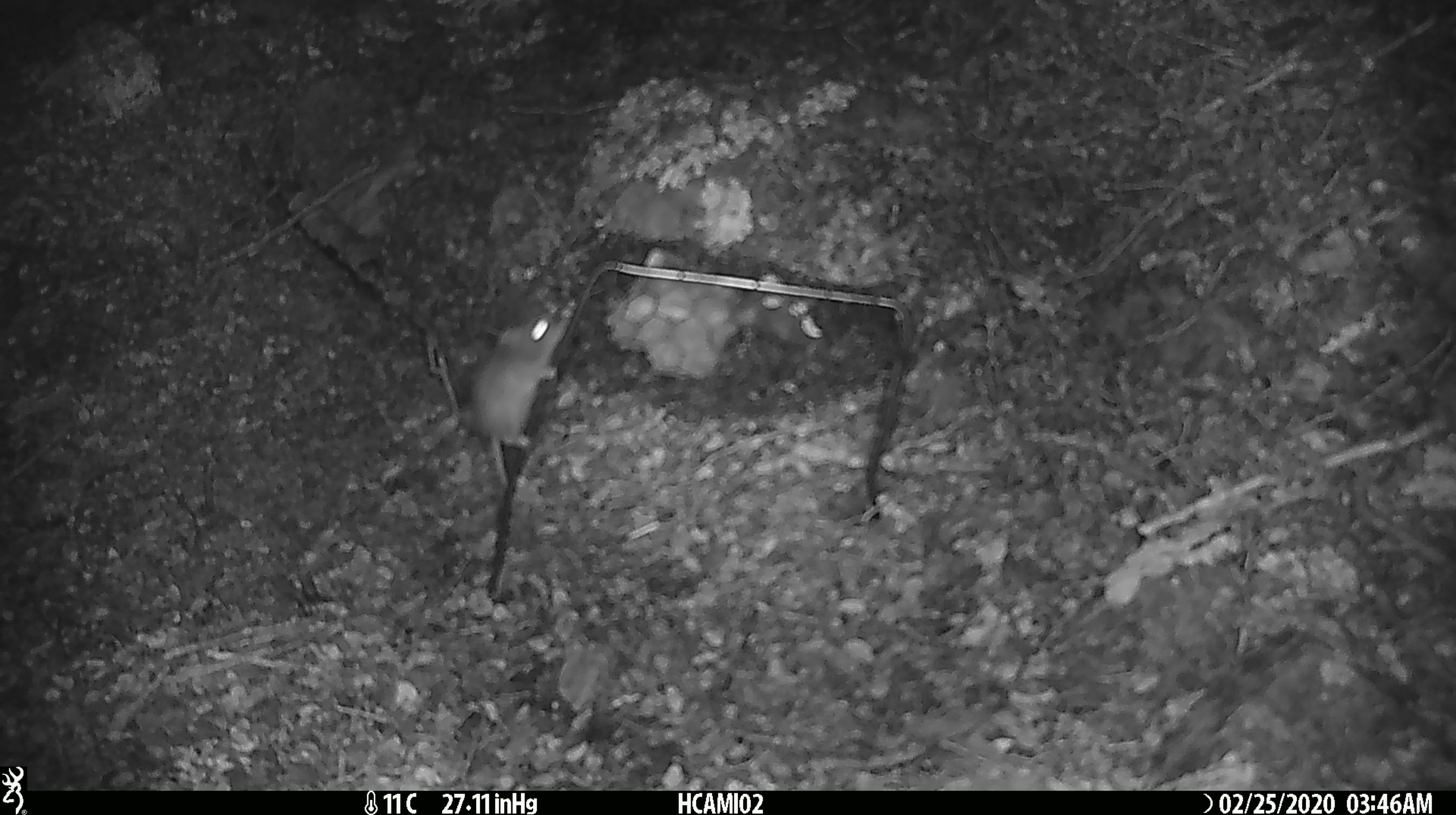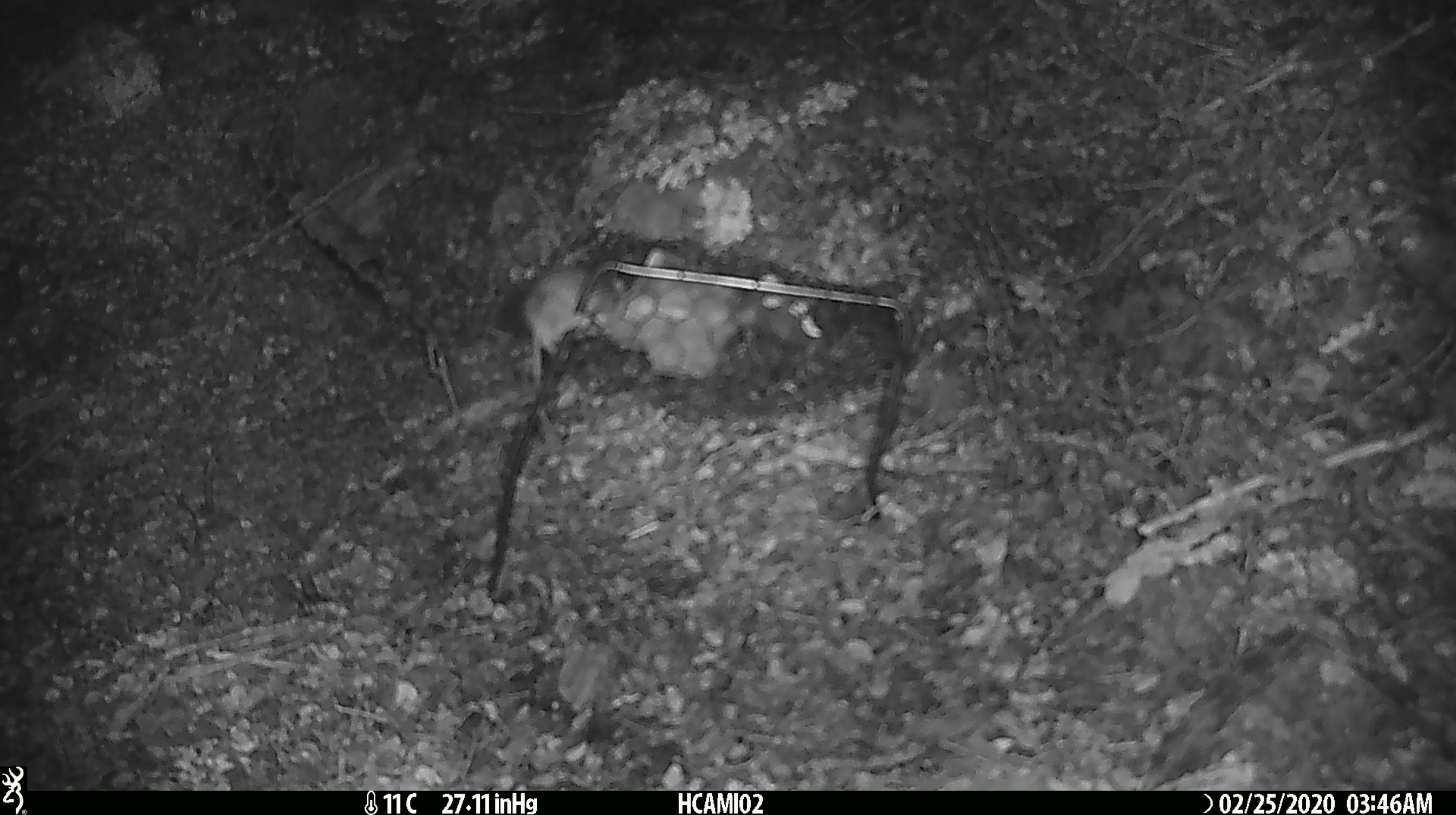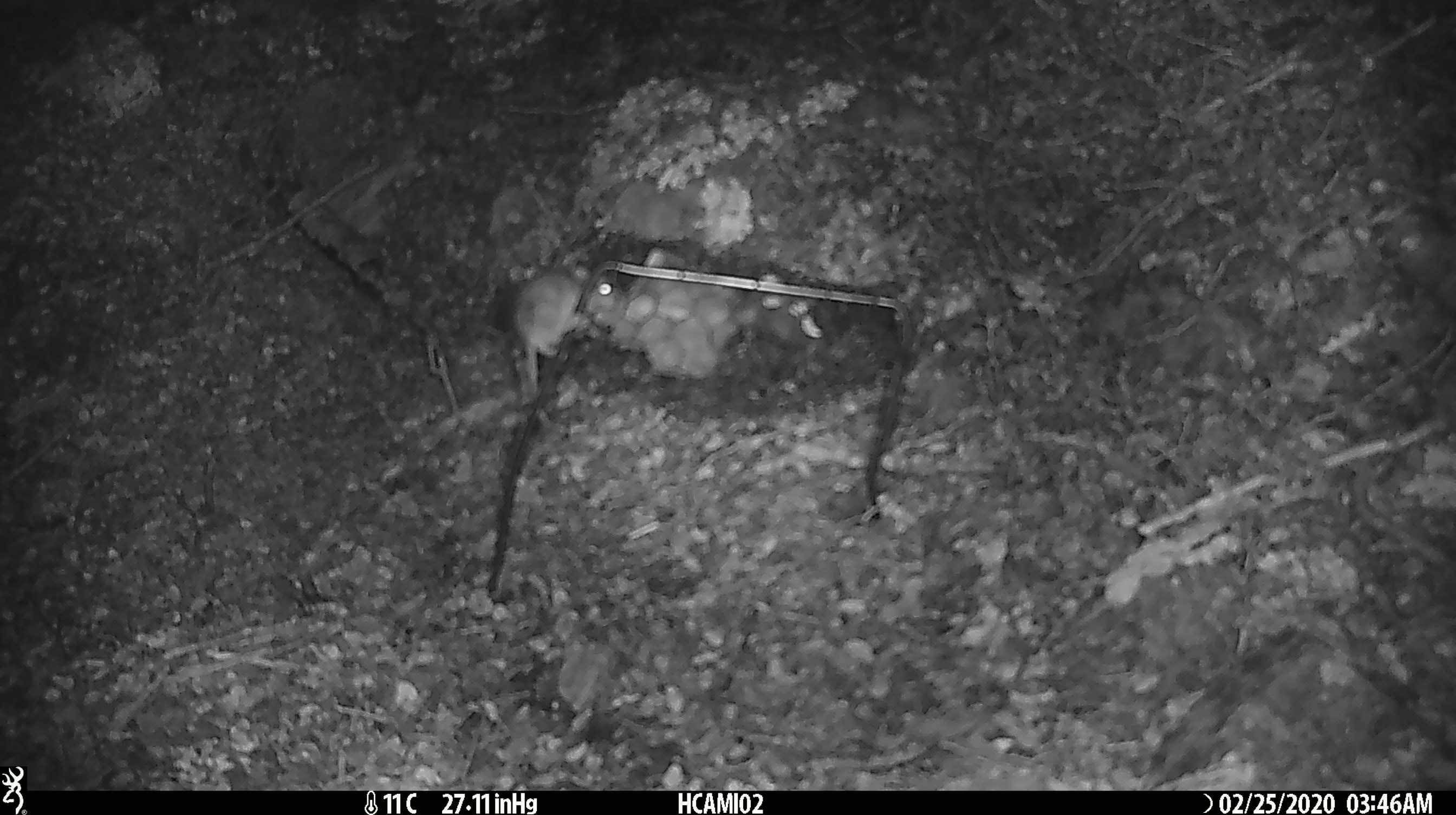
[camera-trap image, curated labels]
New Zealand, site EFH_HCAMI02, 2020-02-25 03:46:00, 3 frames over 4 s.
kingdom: Animalia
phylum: Chordata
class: Mammalia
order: Rodentia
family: Muridae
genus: Mus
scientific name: Mus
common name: mouse